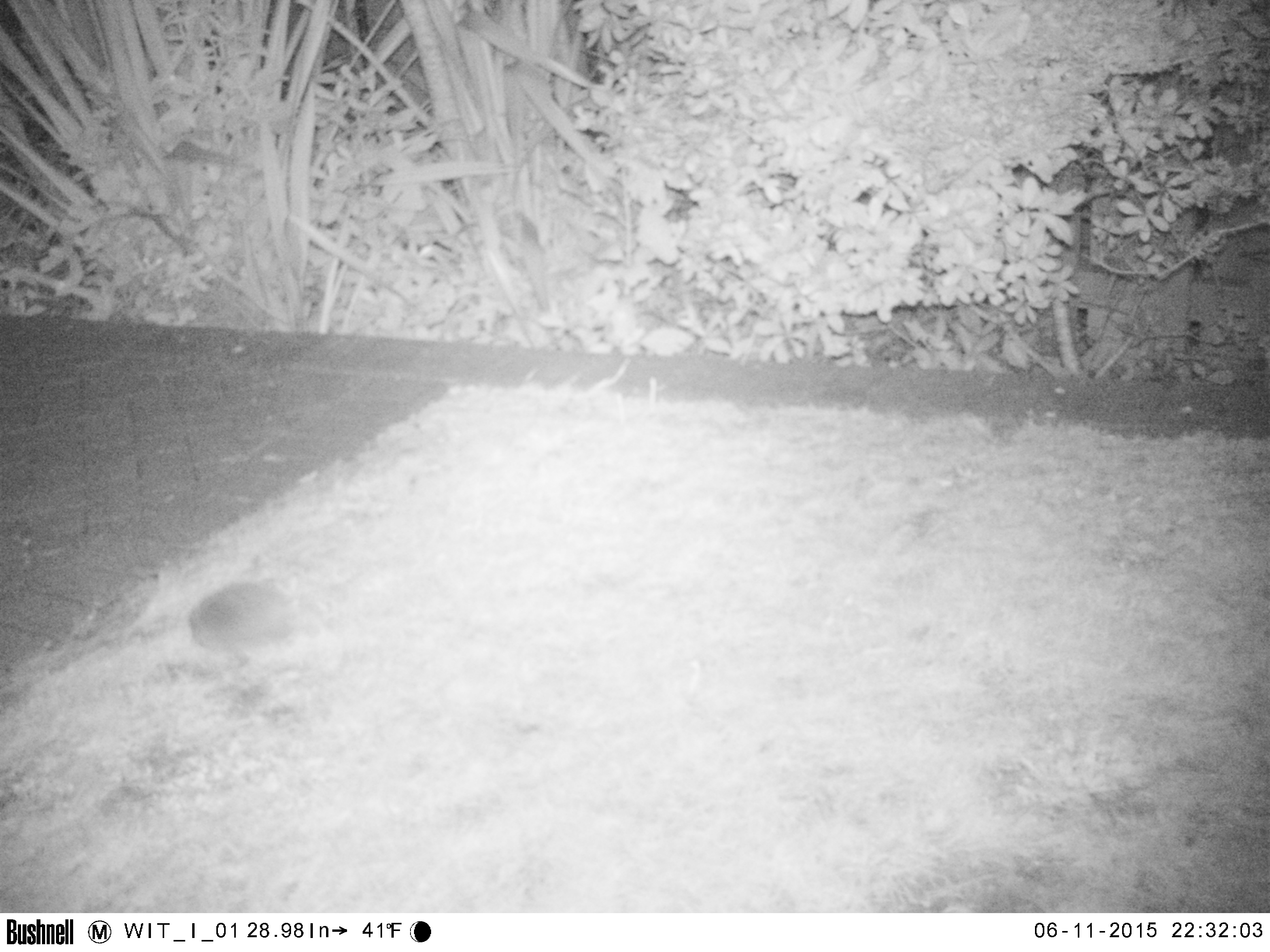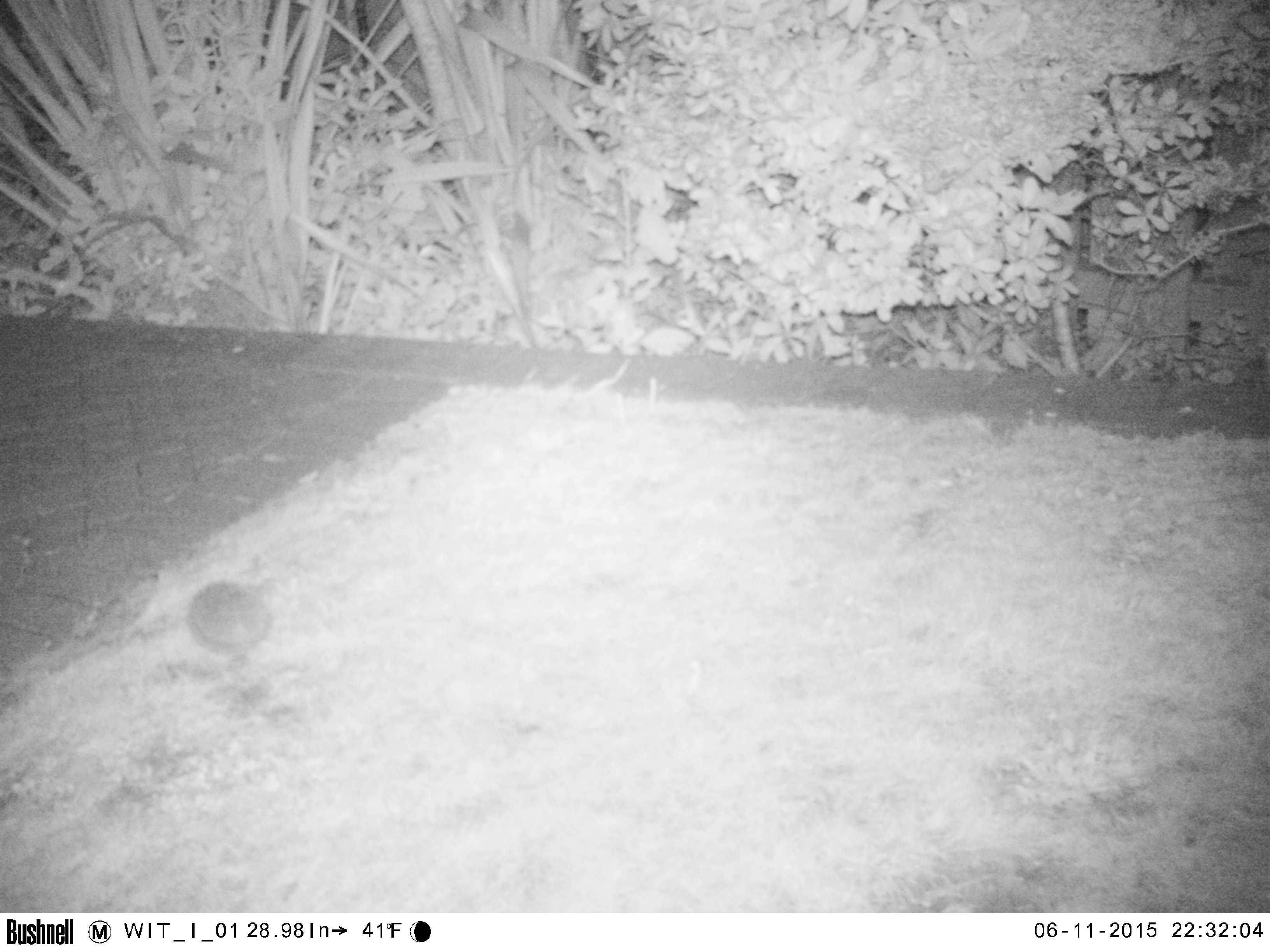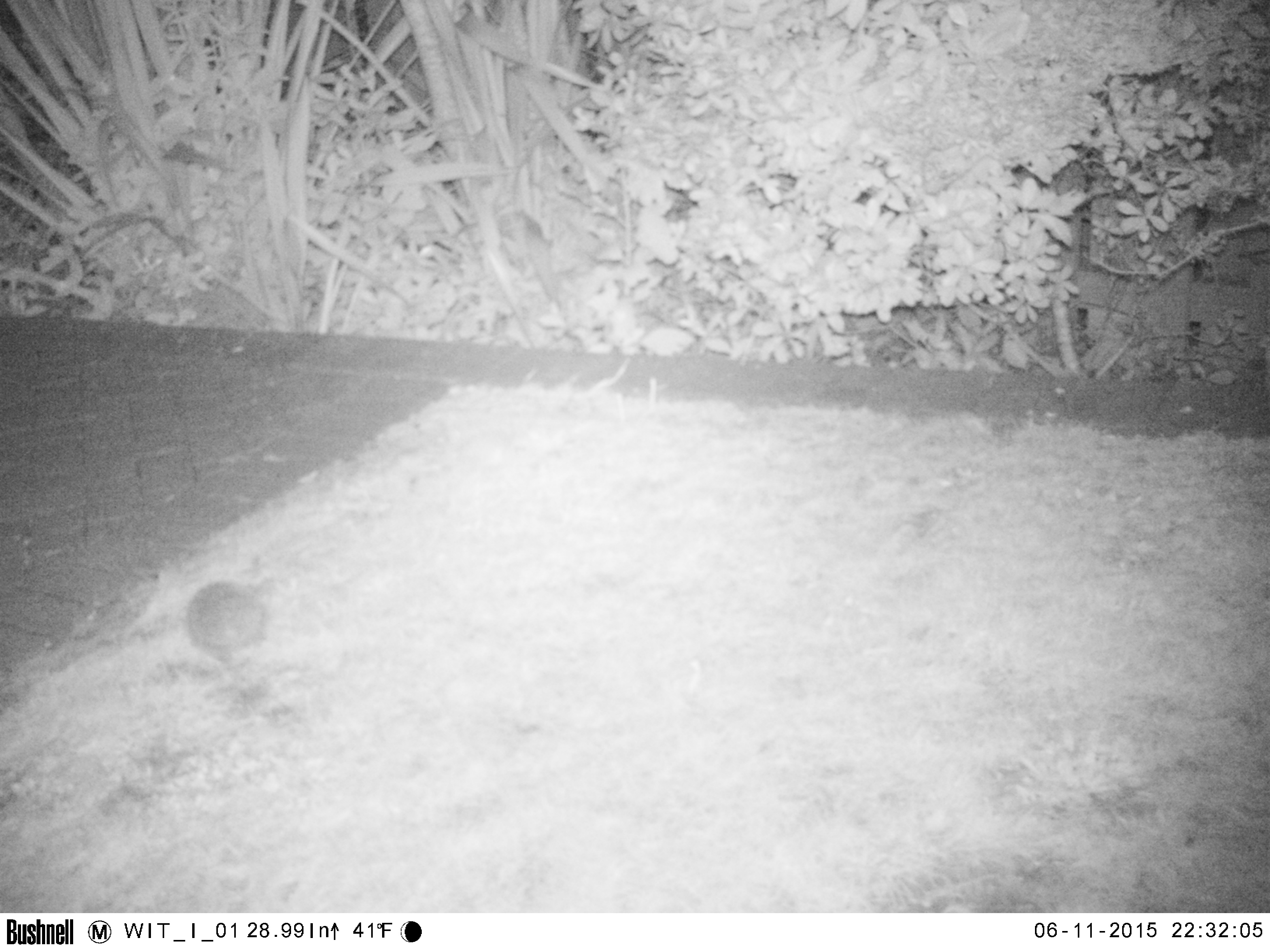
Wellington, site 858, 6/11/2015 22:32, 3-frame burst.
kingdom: Animalia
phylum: Chordata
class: Mammalia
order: Eulipotyphla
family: Erinaceidae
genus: Erinaceus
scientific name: Erinaceus europaeus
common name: hedgehog